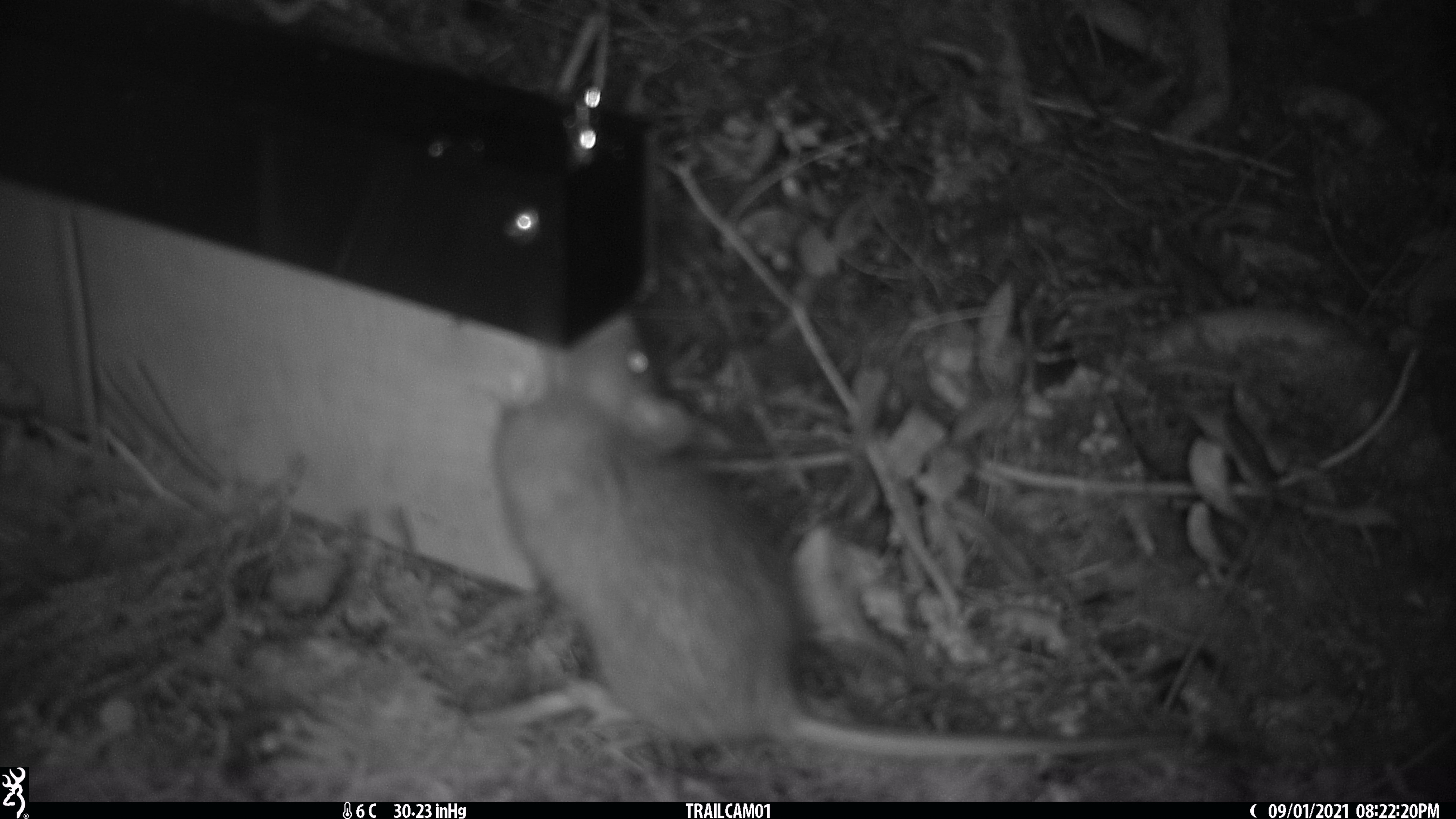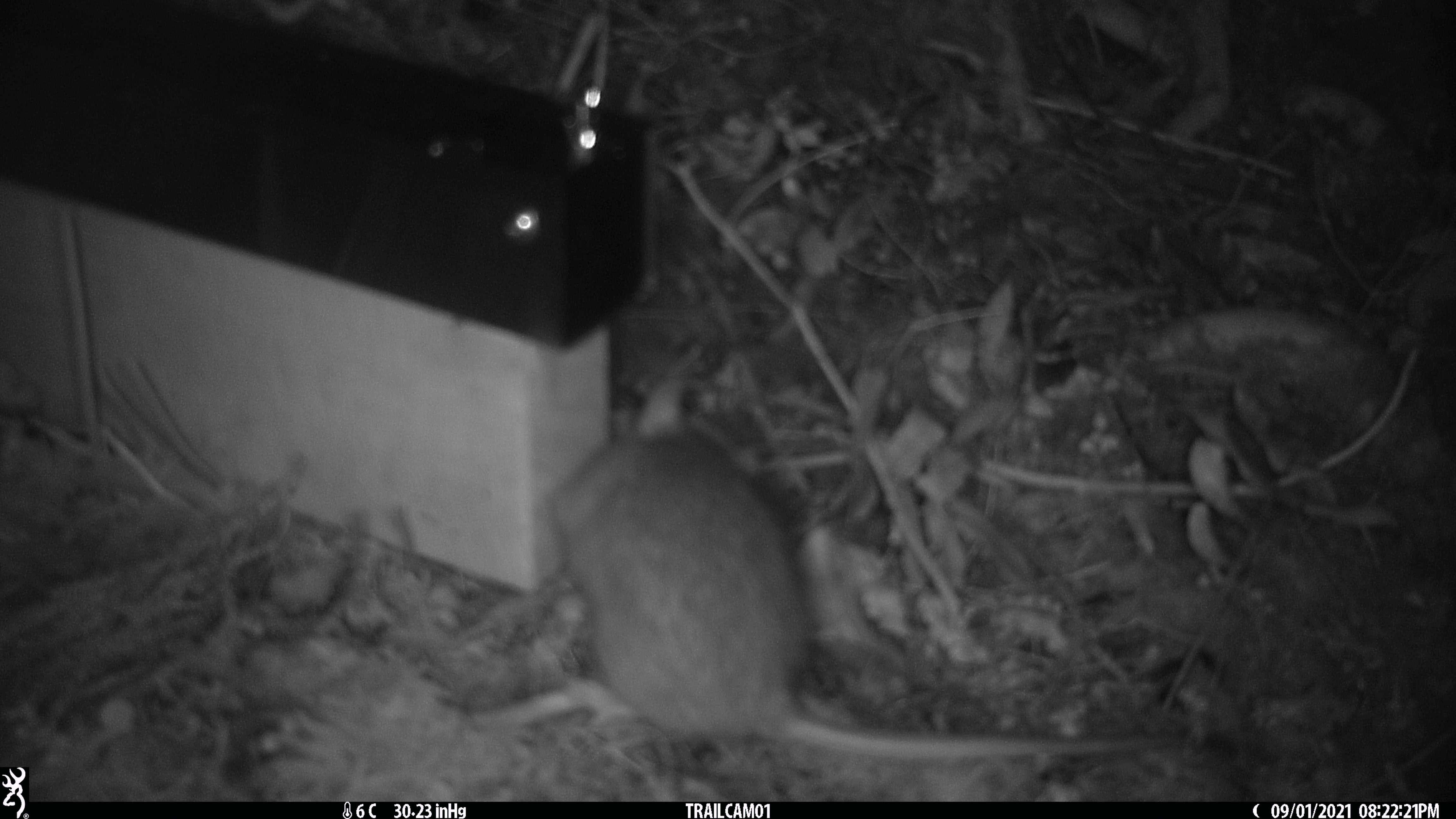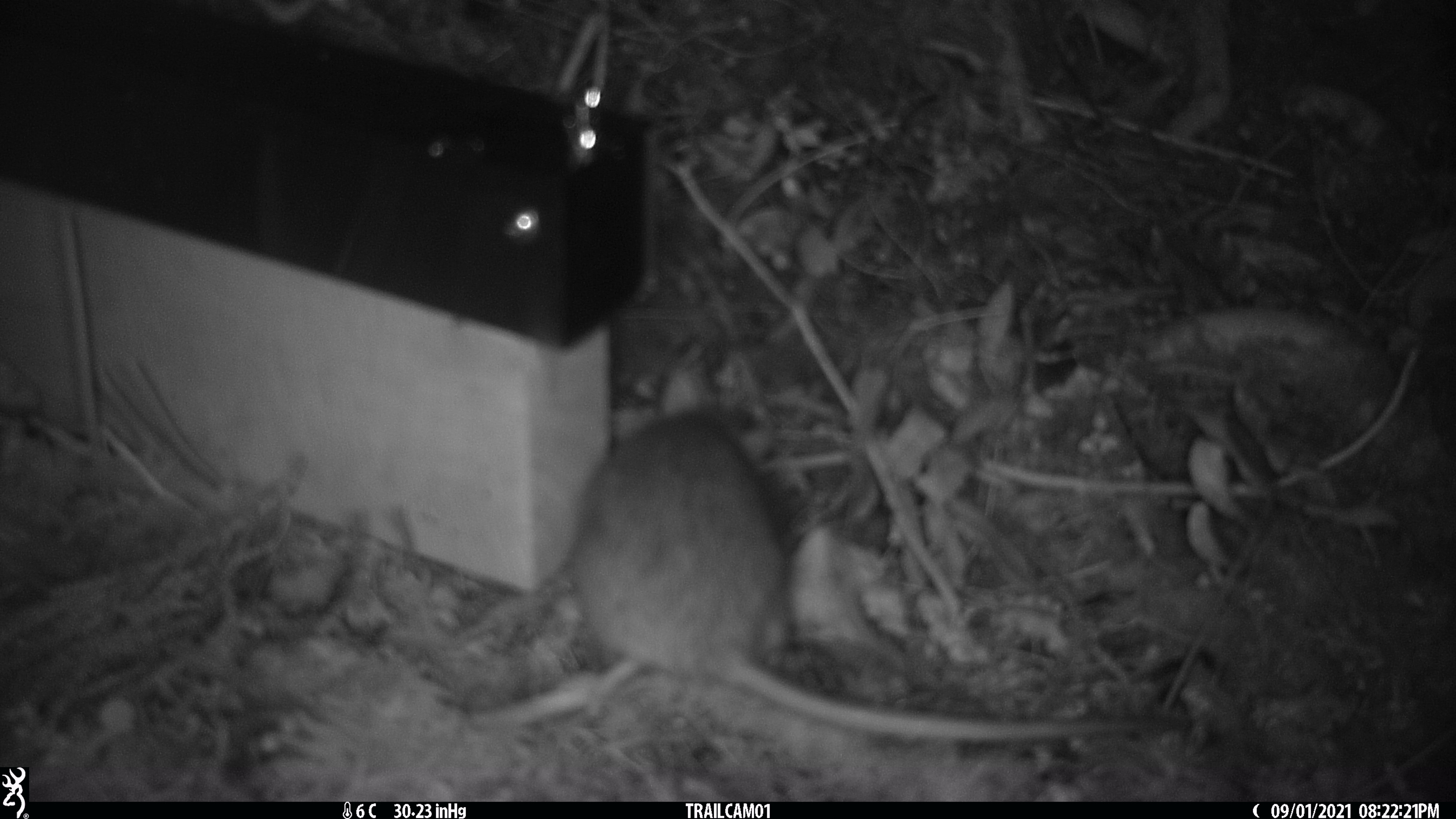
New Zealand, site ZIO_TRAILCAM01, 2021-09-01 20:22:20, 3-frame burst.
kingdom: Animalia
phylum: Chordata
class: Mammalia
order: Rodentia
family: Muridae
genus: Rattus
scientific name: Rattus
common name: rat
Rat (Rattus).